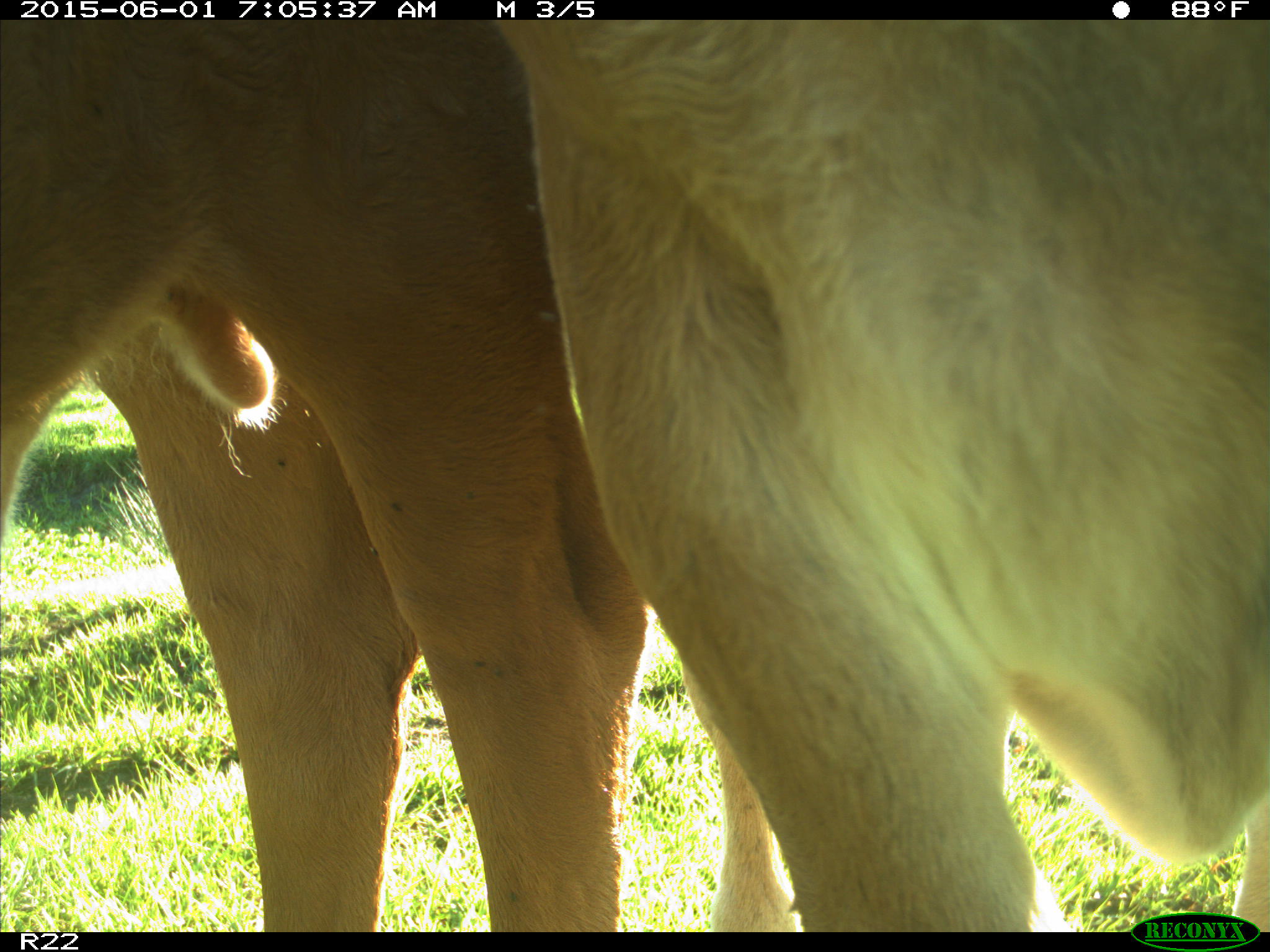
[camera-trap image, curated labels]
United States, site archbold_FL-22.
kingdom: Animalia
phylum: Chordata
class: Mammalia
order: Artiodactyla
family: Bovidae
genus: Bos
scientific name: Bos taurus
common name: domestic cow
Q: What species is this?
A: Bos taurus (domestic cow).